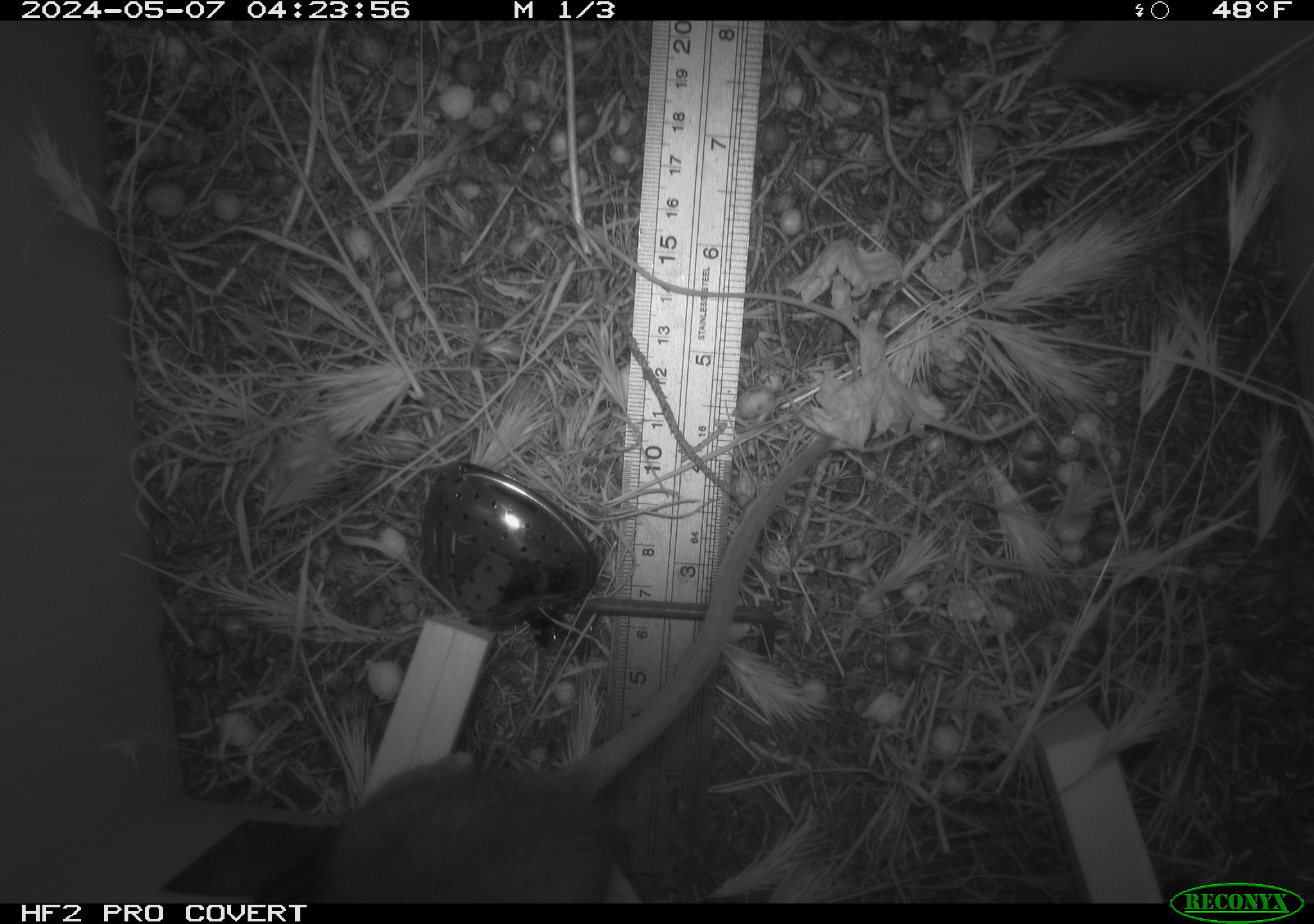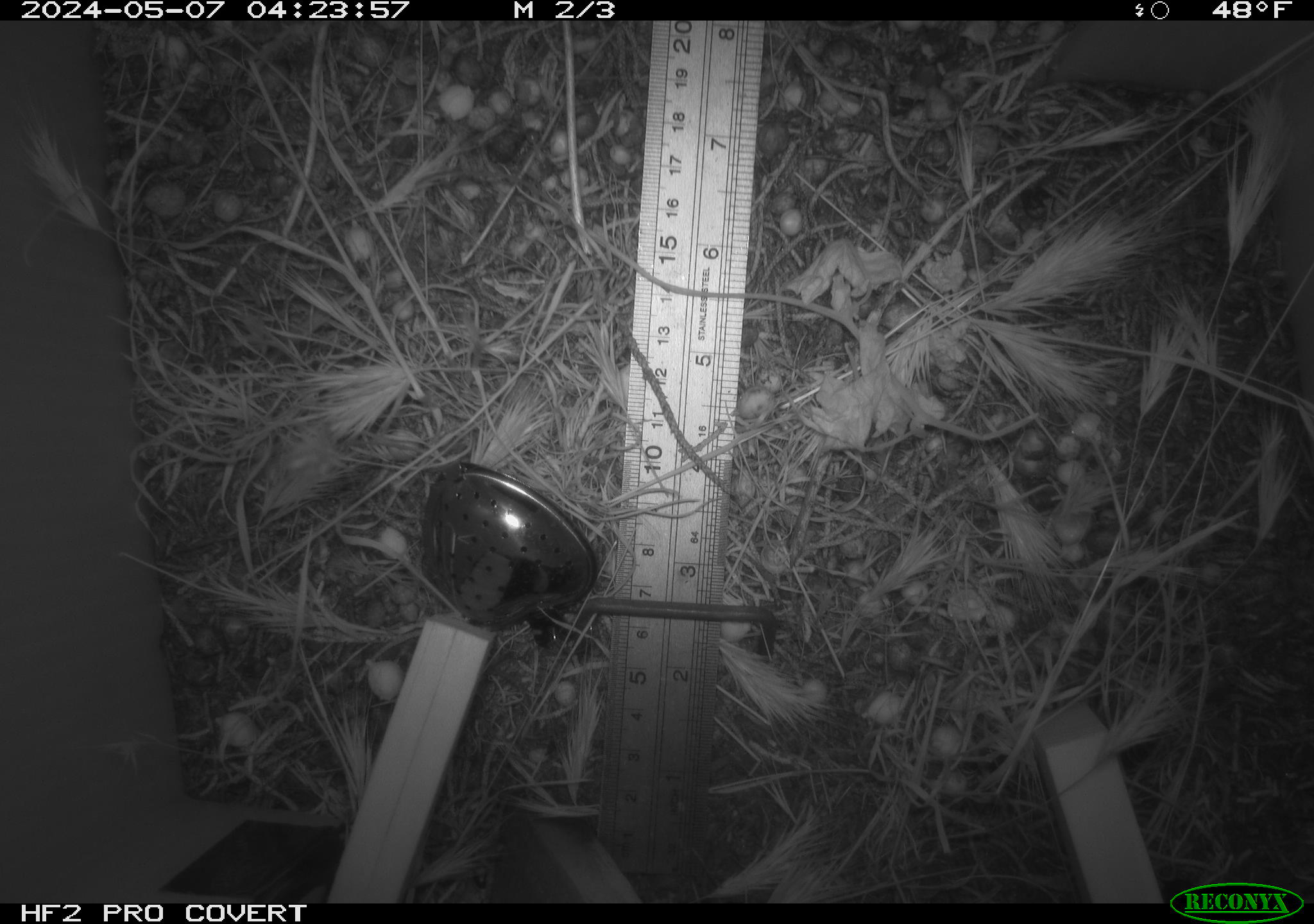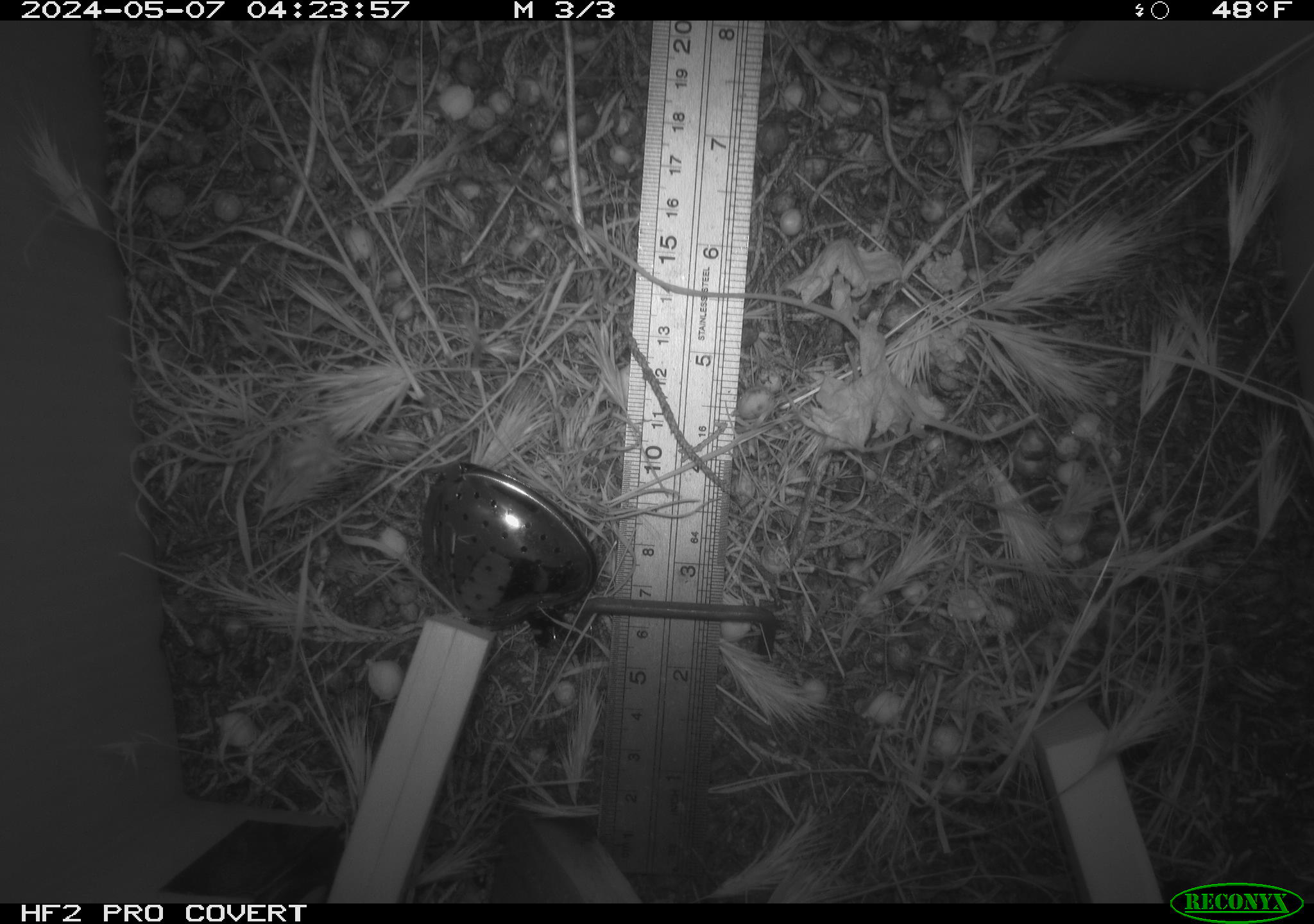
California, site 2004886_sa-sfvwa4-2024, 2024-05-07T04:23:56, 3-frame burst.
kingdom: Animalia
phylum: Chordata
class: Mammalia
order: Rodentia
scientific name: Rodentia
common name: mouse species